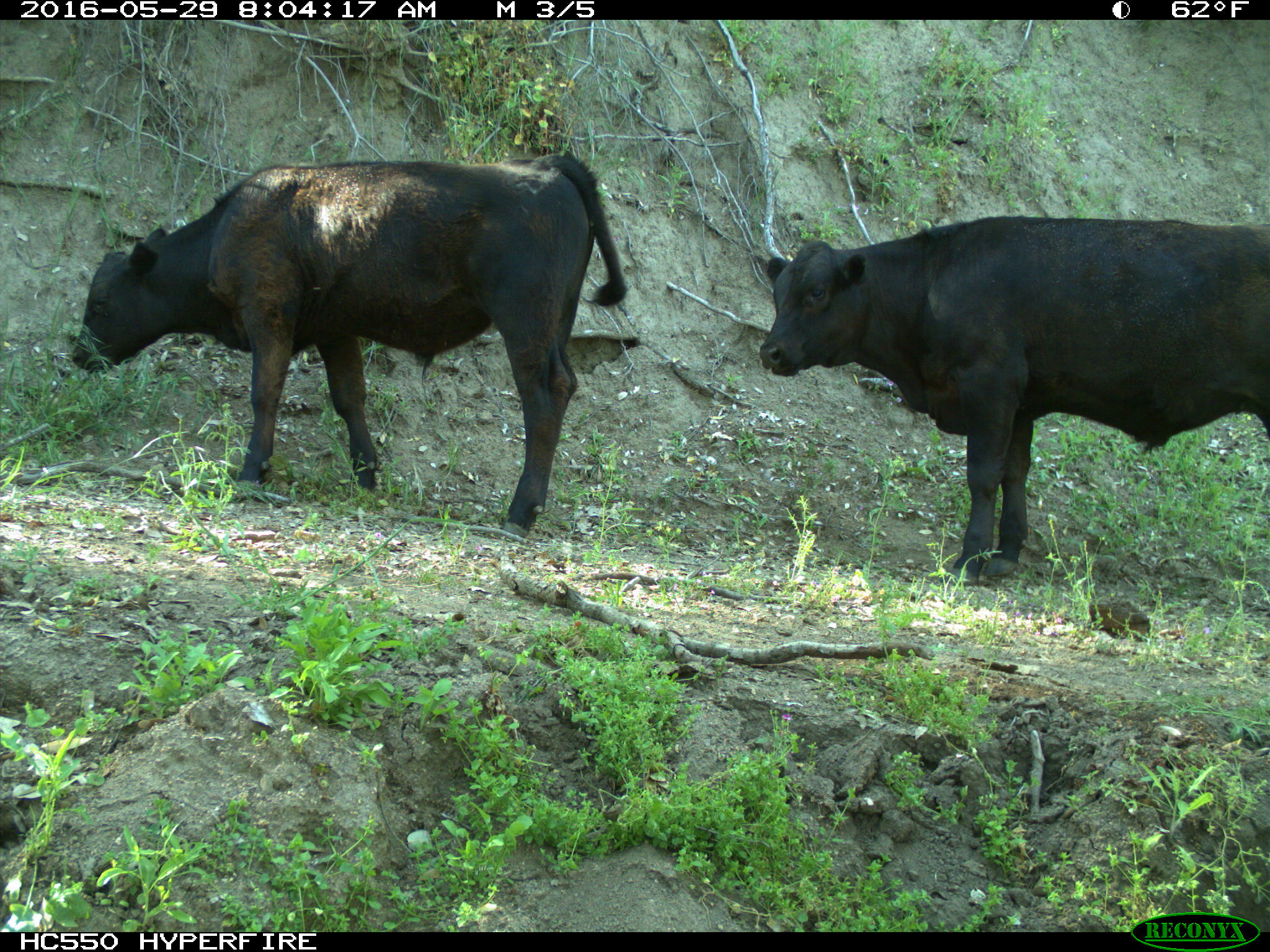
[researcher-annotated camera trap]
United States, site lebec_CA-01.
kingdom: Animalia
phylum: Chordata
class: Mammalia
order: Artiodactyla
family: Bovidae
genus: Bos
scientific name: Bos taurus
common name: domestic cow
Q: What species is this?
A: Bos taurus (domestic cow).